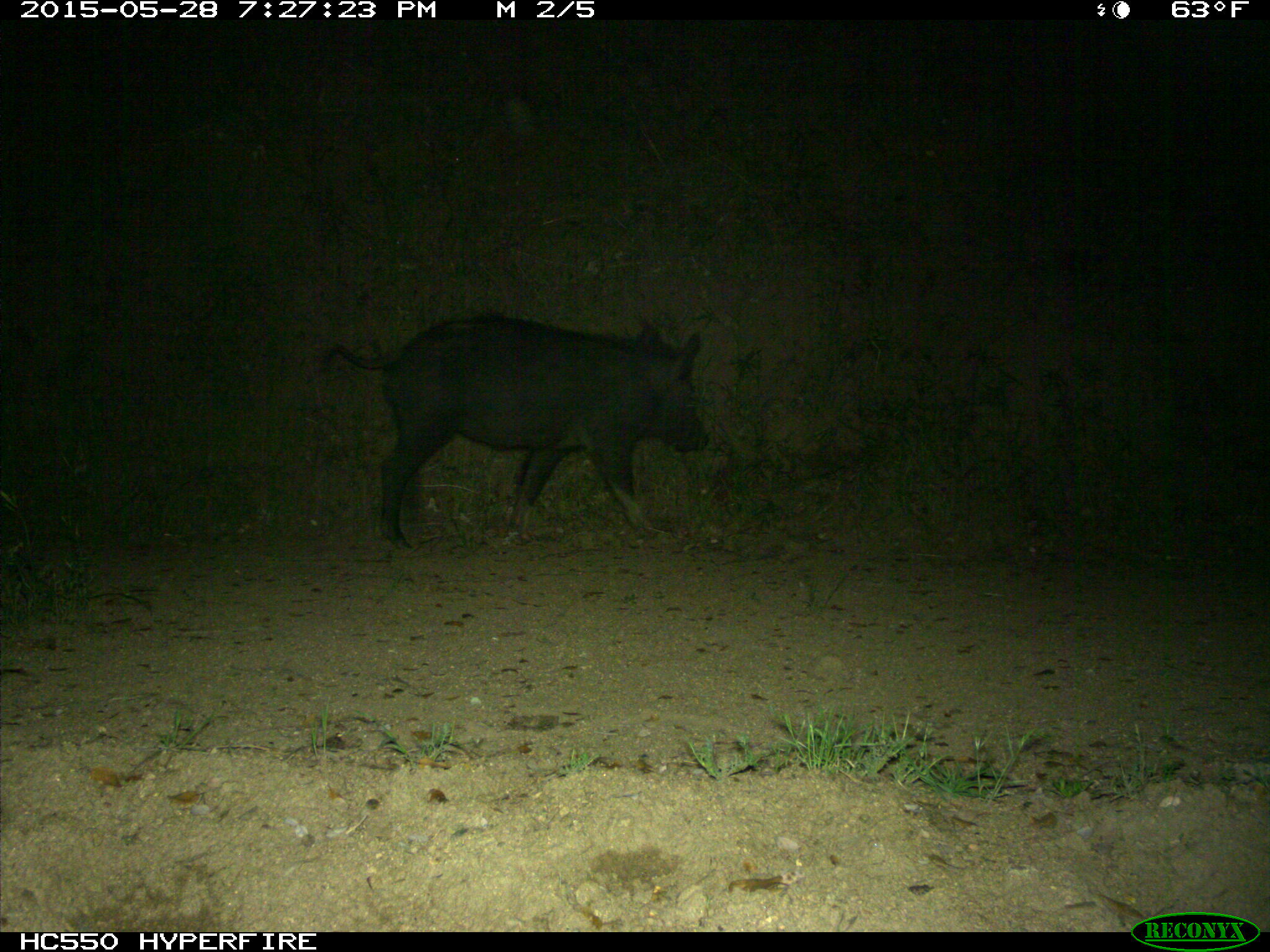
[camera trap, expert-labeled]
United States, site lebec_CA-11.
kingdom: Animalia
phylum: Chordata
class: Mammalia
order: Artiodactyla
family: Suidae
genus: Sus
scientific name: Sus scrofa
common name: wild boar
Sus scrofa (wild boar).